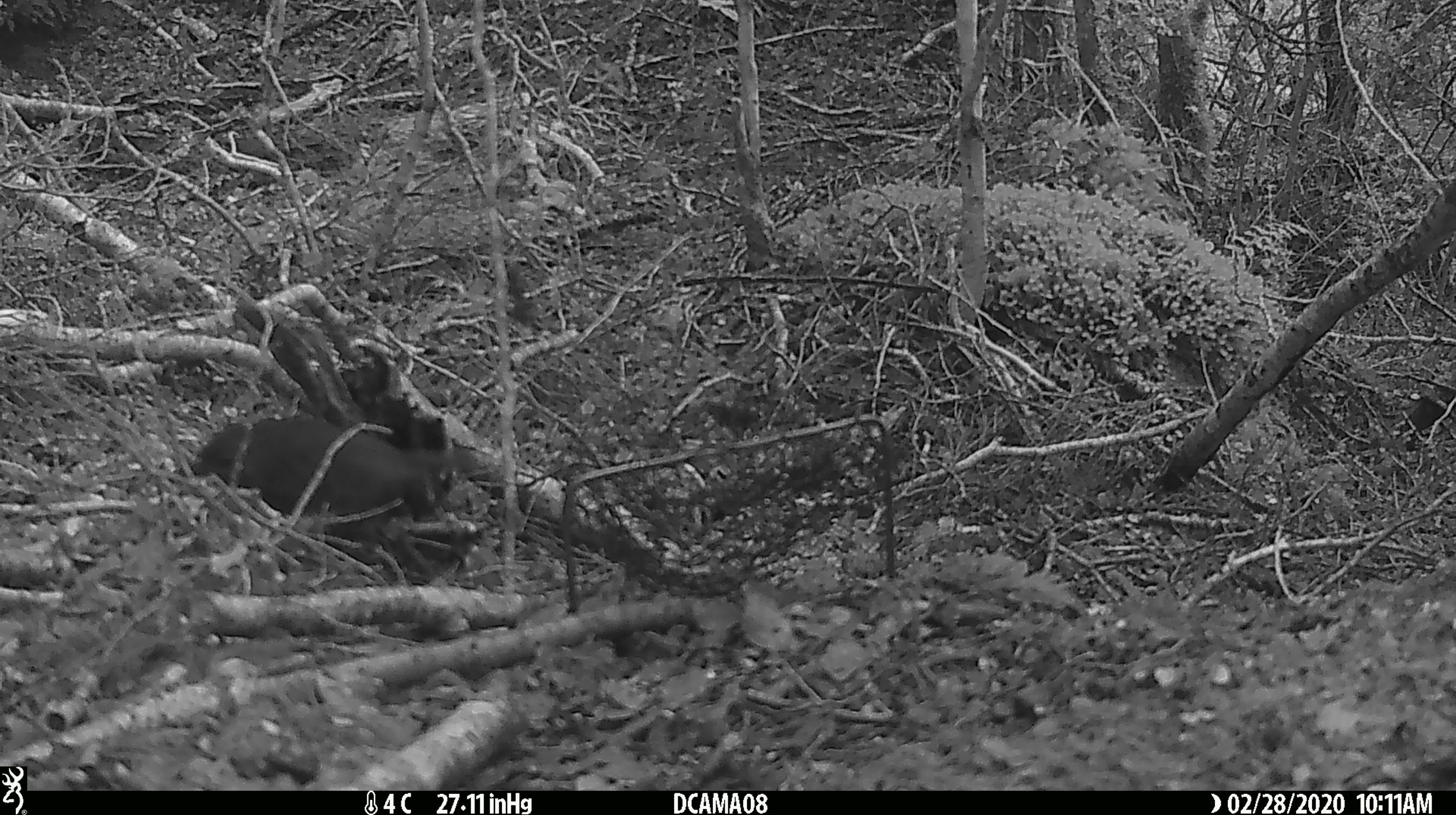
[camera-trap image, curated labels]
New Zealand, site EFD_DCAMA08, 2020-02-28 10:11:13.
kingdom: Animalia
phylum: Chordata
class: Aves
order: Passeriformes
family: Turdidae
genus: Turdus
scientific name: Turdus merula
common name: eurasian blackbird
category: blackbird